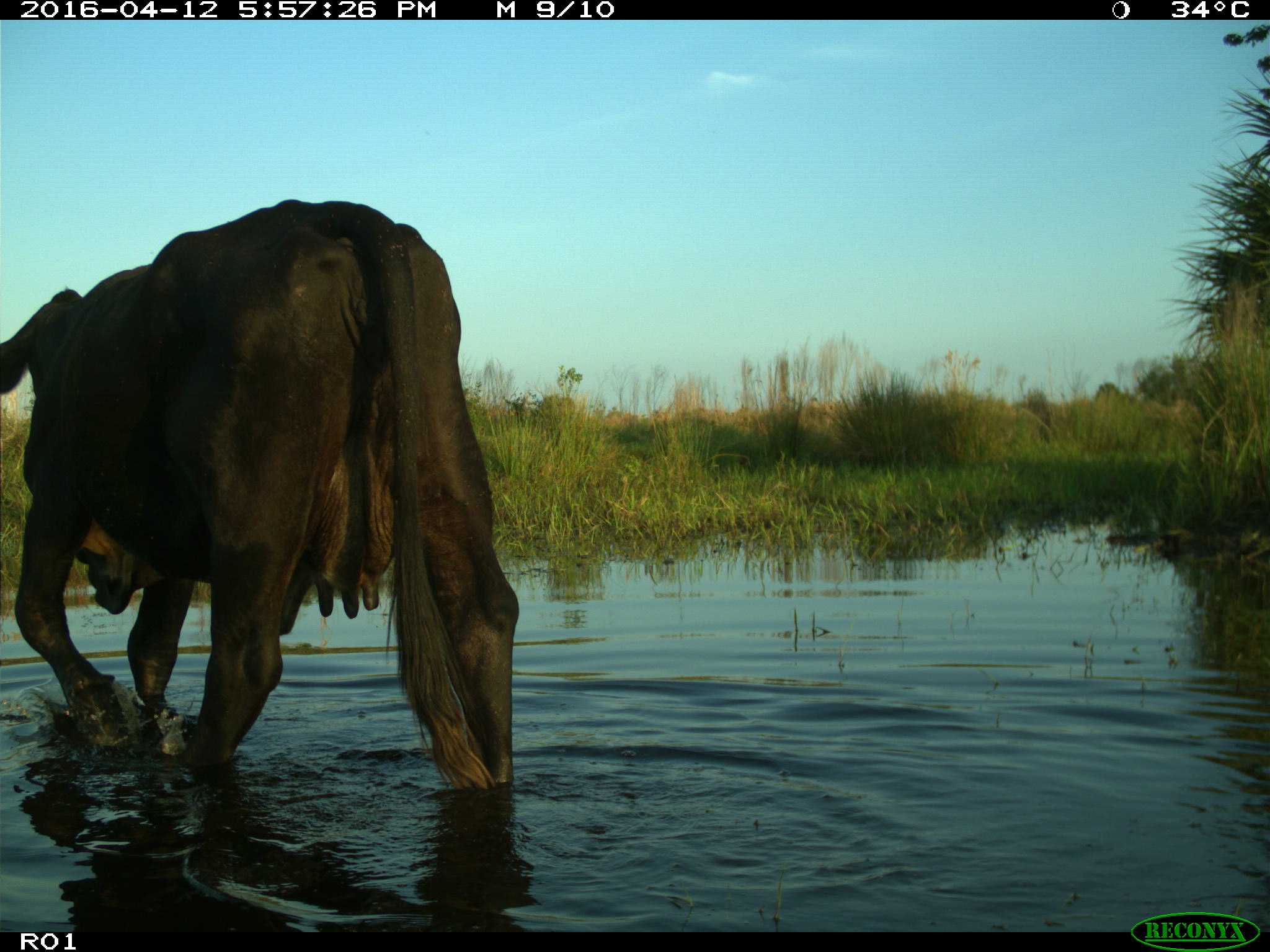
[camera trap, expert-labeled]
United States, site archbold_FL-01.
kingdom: Animalia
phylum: Chordata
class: Mammalia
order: Artiodactyla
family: Bovidae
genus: Bos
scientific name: Bos taurus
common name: domestic cow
Bos taurus (domestic cow).